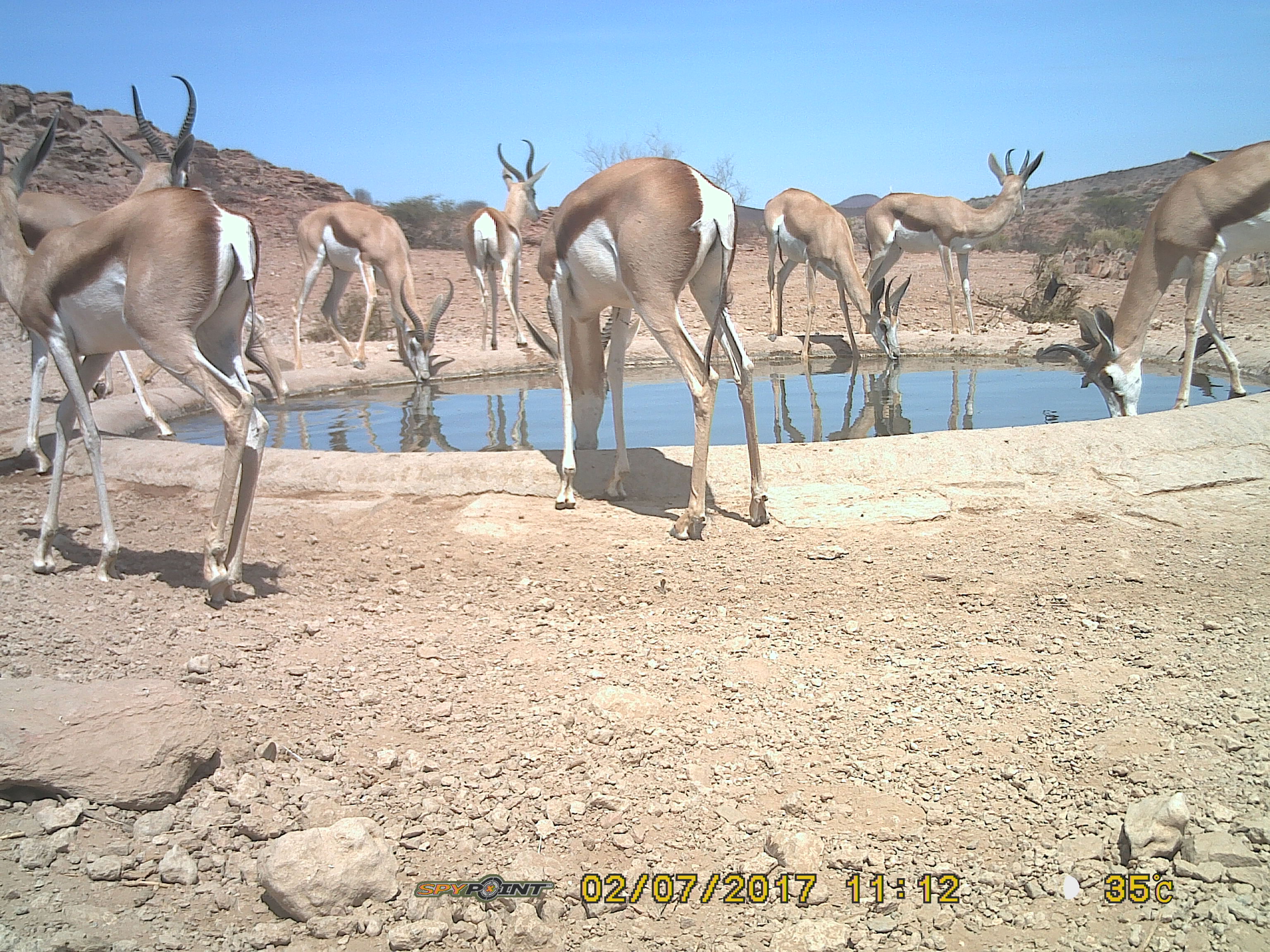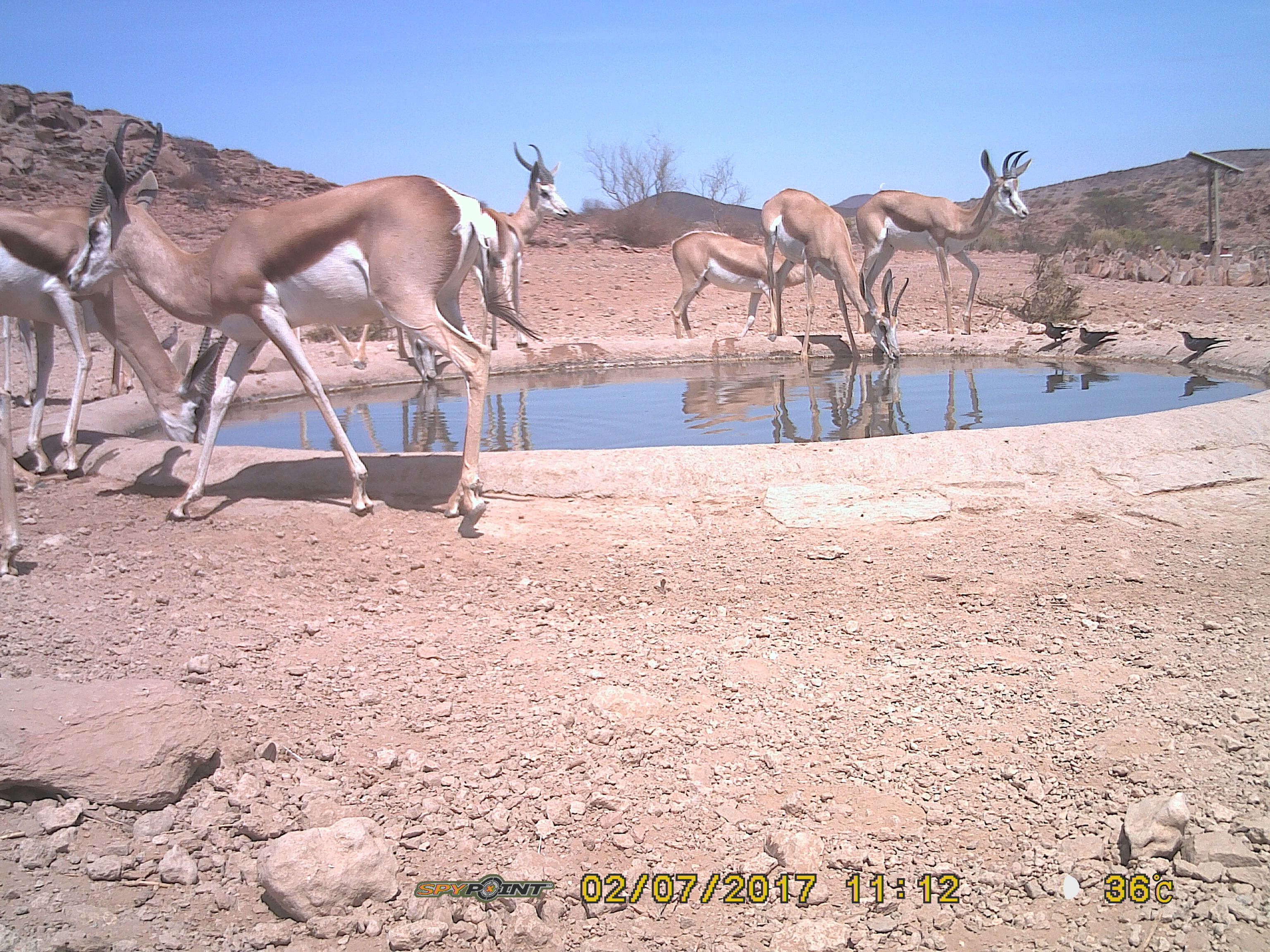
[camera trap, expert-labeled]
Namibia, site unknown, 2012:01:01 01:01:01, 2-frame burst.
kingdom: Animalia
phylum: Chordata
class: Mammalia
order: Artiodactyla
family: Bovidae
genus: Antidorcas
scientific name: Antidorcas marsupialis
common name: springbok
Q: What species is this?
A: Antidorcas marsupialis (springbok).